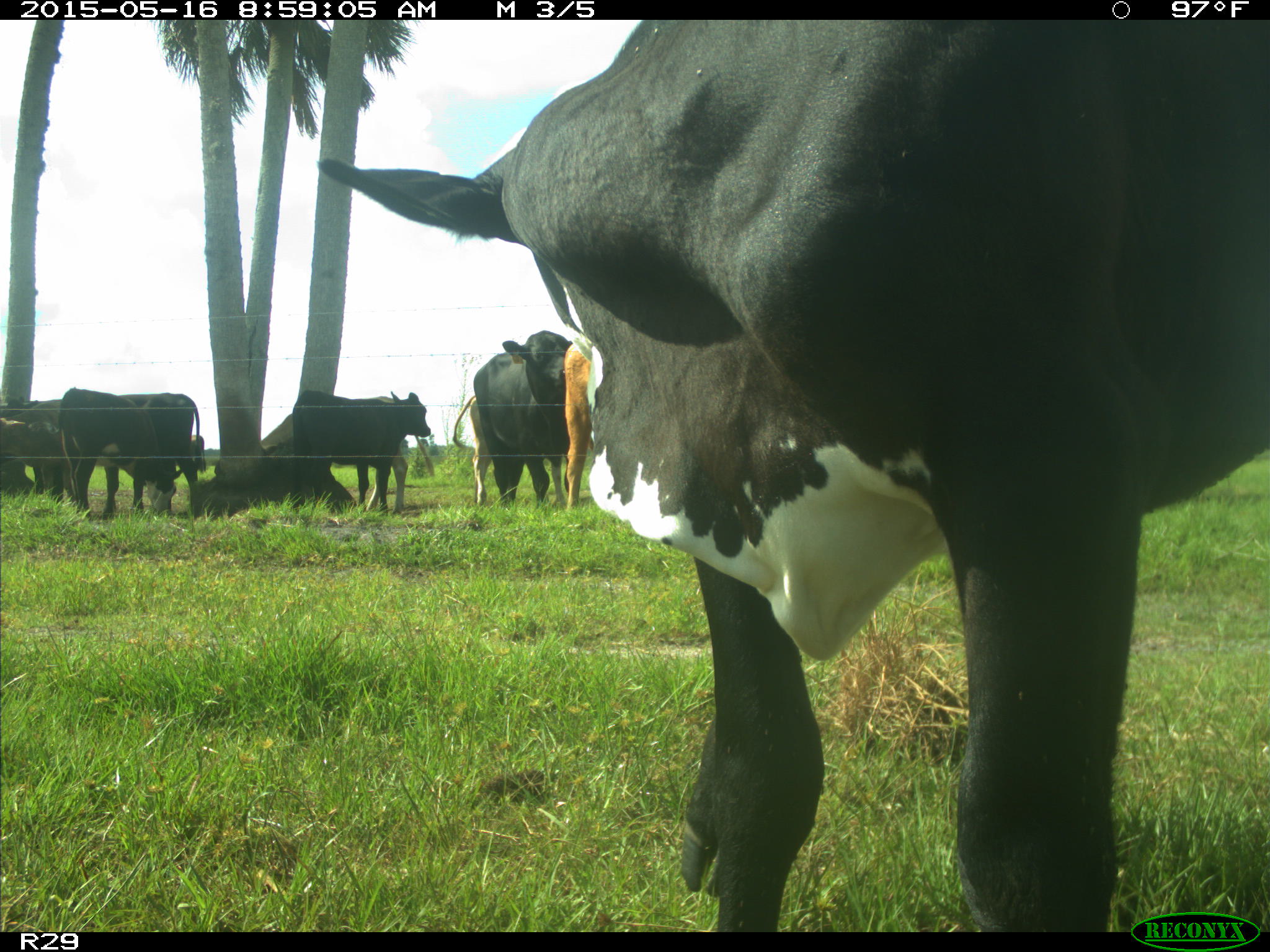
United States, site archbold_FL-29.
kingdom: Animalia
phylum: Chordata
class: Mammalia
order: Artiodactyla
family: Bovidae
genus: Bos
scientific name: Bos taurus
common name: domestic cow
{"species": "Bos taurus (domestic cow)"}